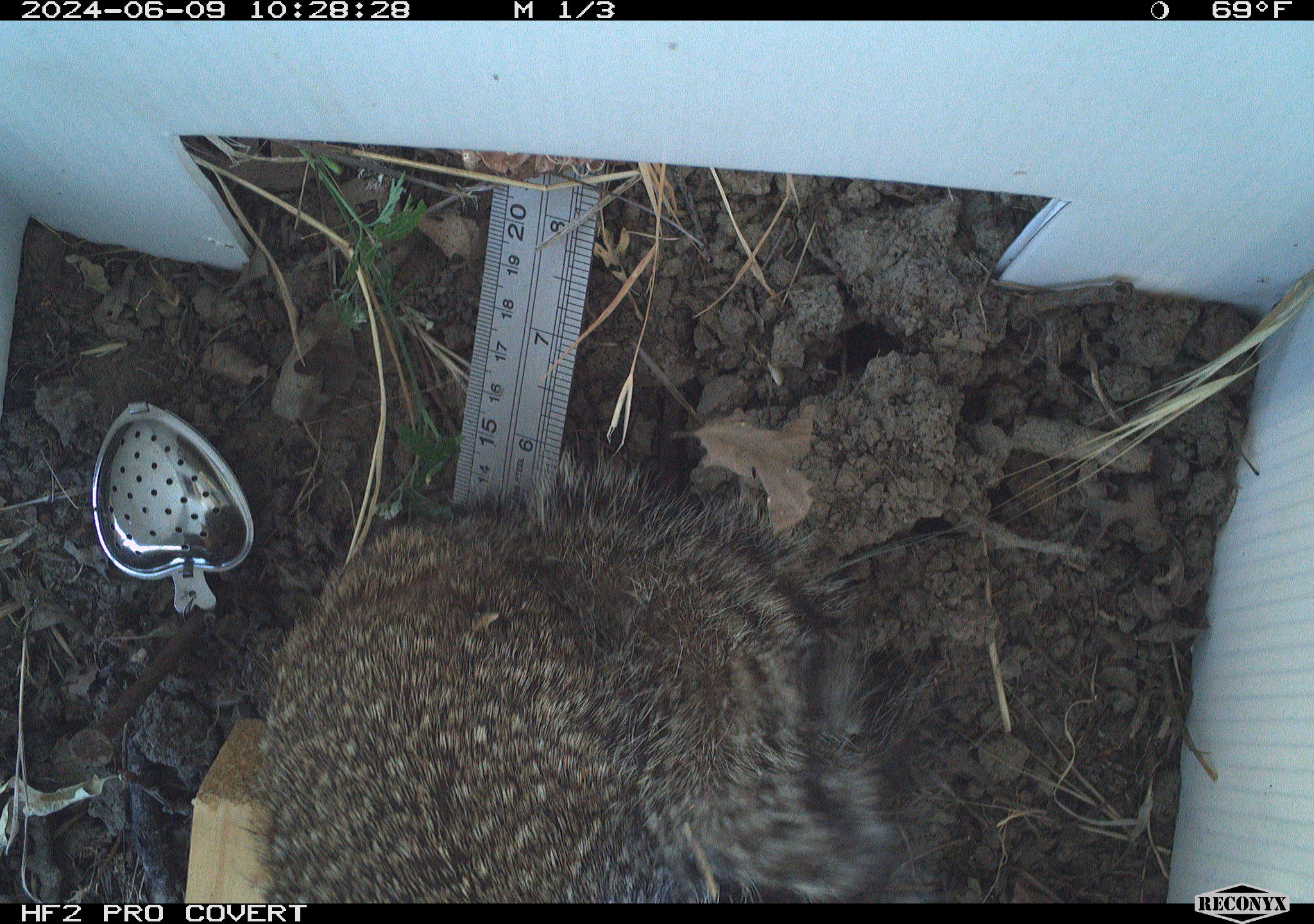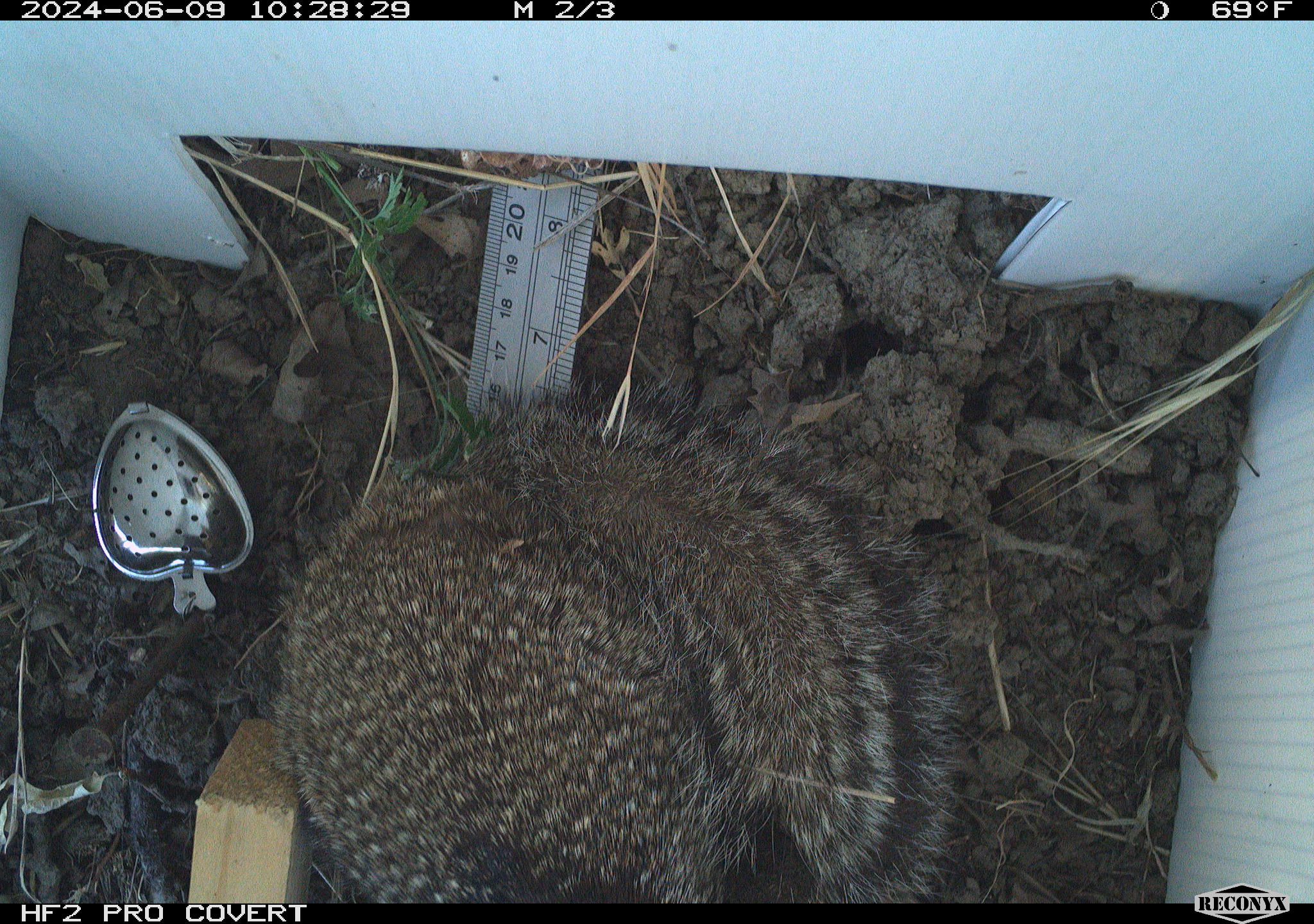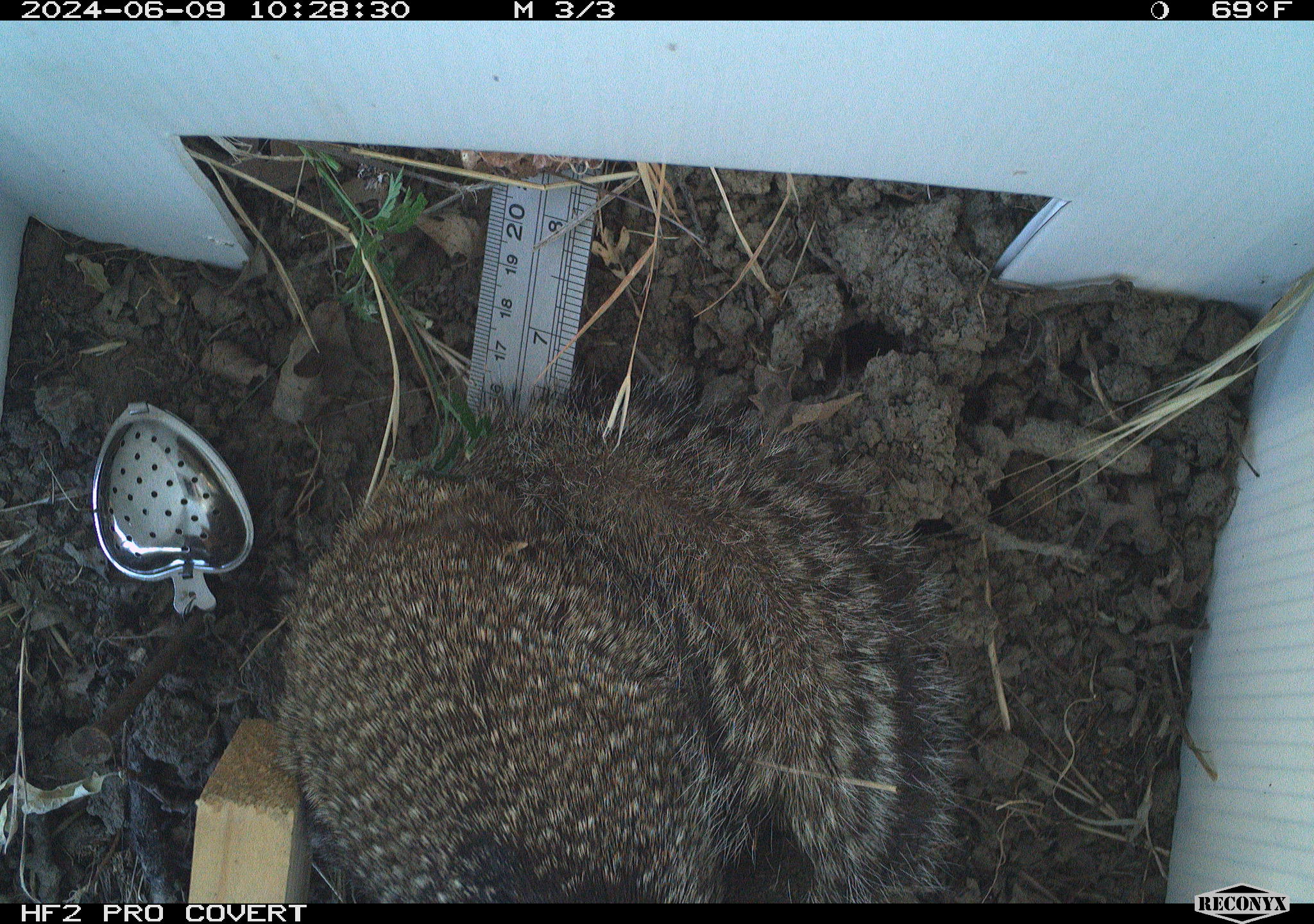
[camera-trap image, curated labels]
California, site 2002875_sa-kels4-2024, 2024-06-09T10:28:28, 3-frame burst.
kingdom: Animalia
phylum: Chordata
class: Mammalia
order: Rodentia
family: Sciuridae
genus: Otospermophilus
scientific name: Otospermophilus beecheyi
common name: california ground squirrel